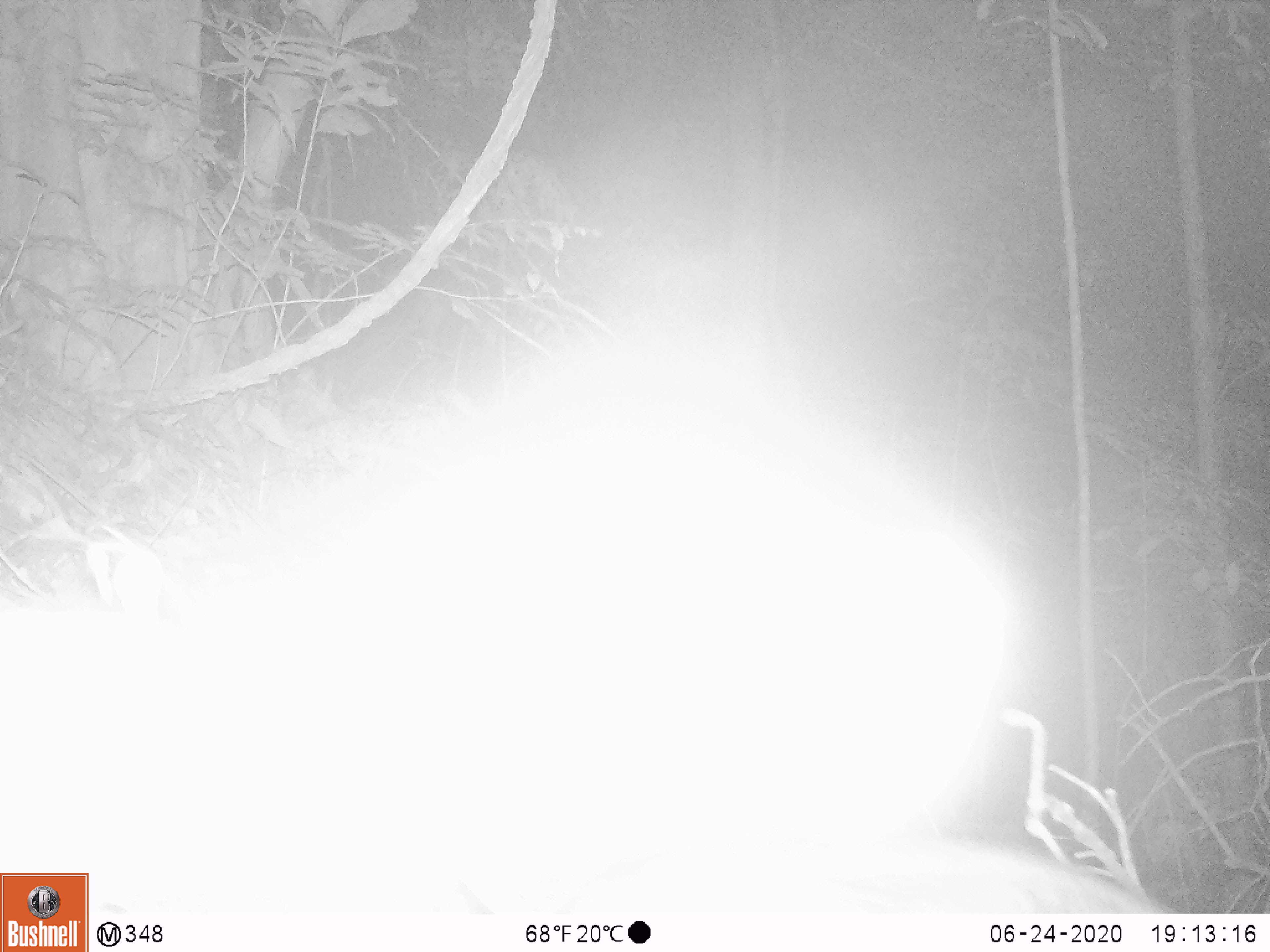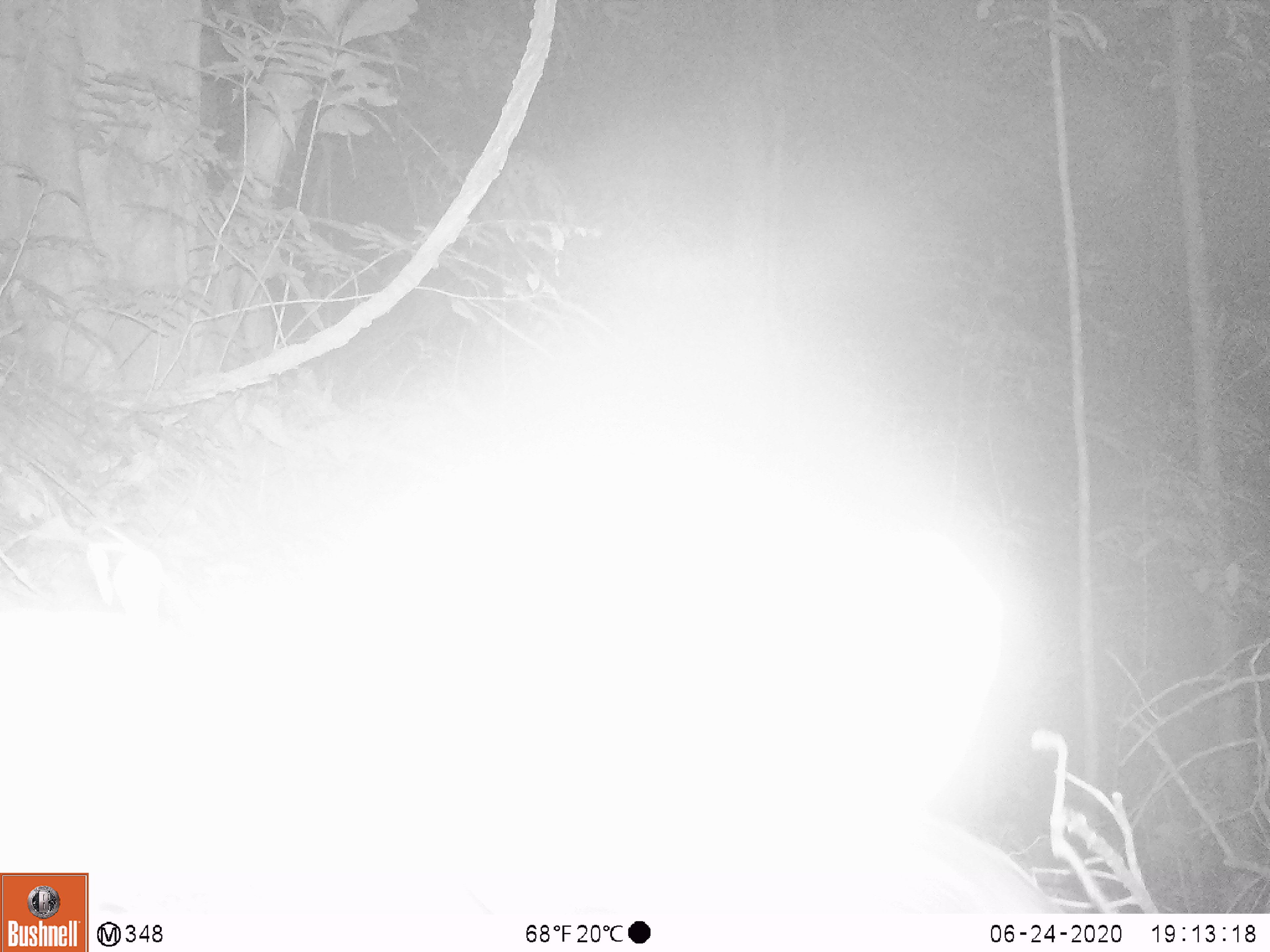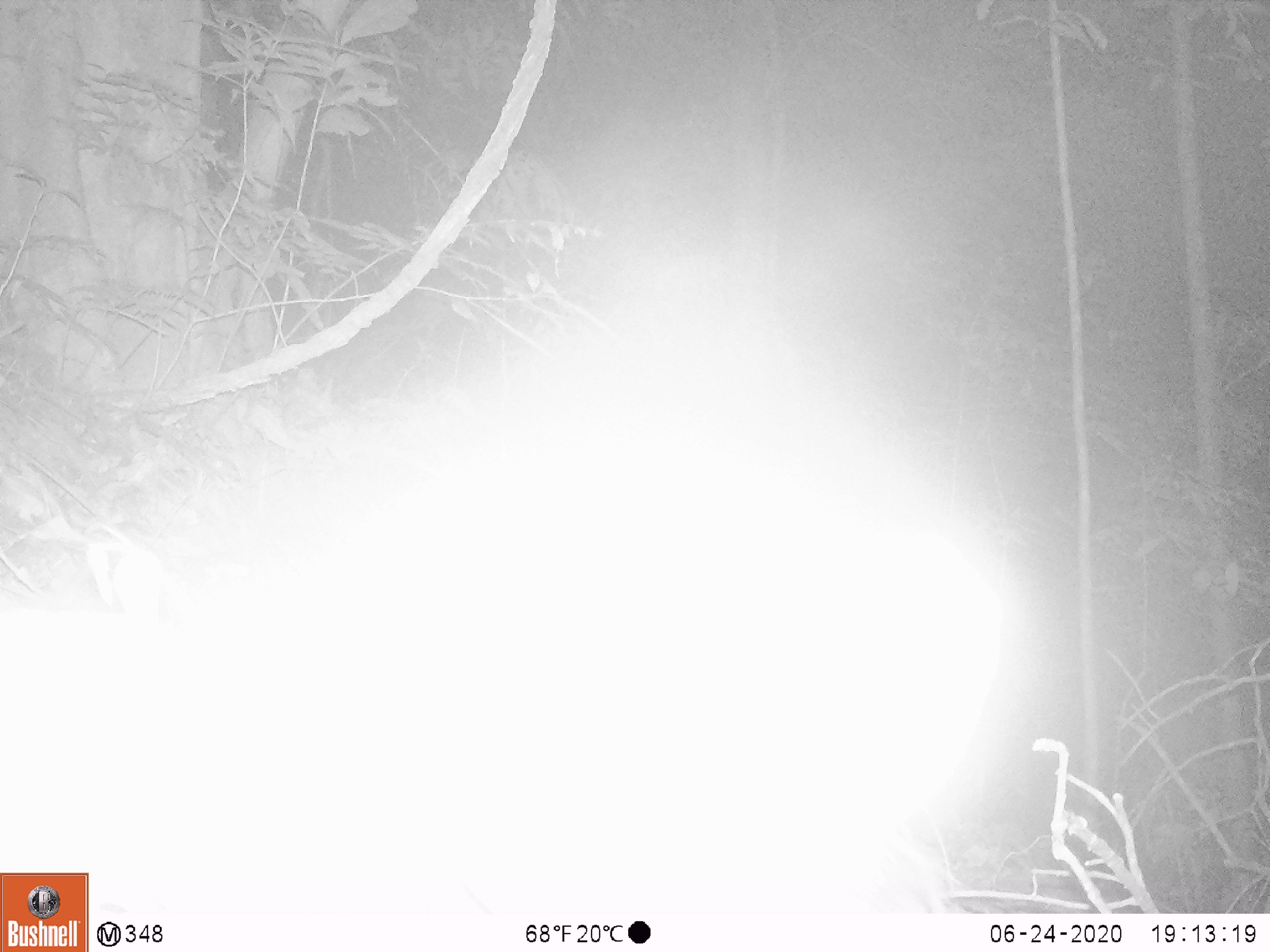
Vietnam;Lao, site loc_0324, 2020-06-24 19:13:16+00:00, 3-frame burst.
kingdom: Animalia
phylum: Chordata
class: Mammalia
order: Artiodactyla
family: Suidae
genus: Sus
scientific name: Sus scrofa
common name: eurasian wild pig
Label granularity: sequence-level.